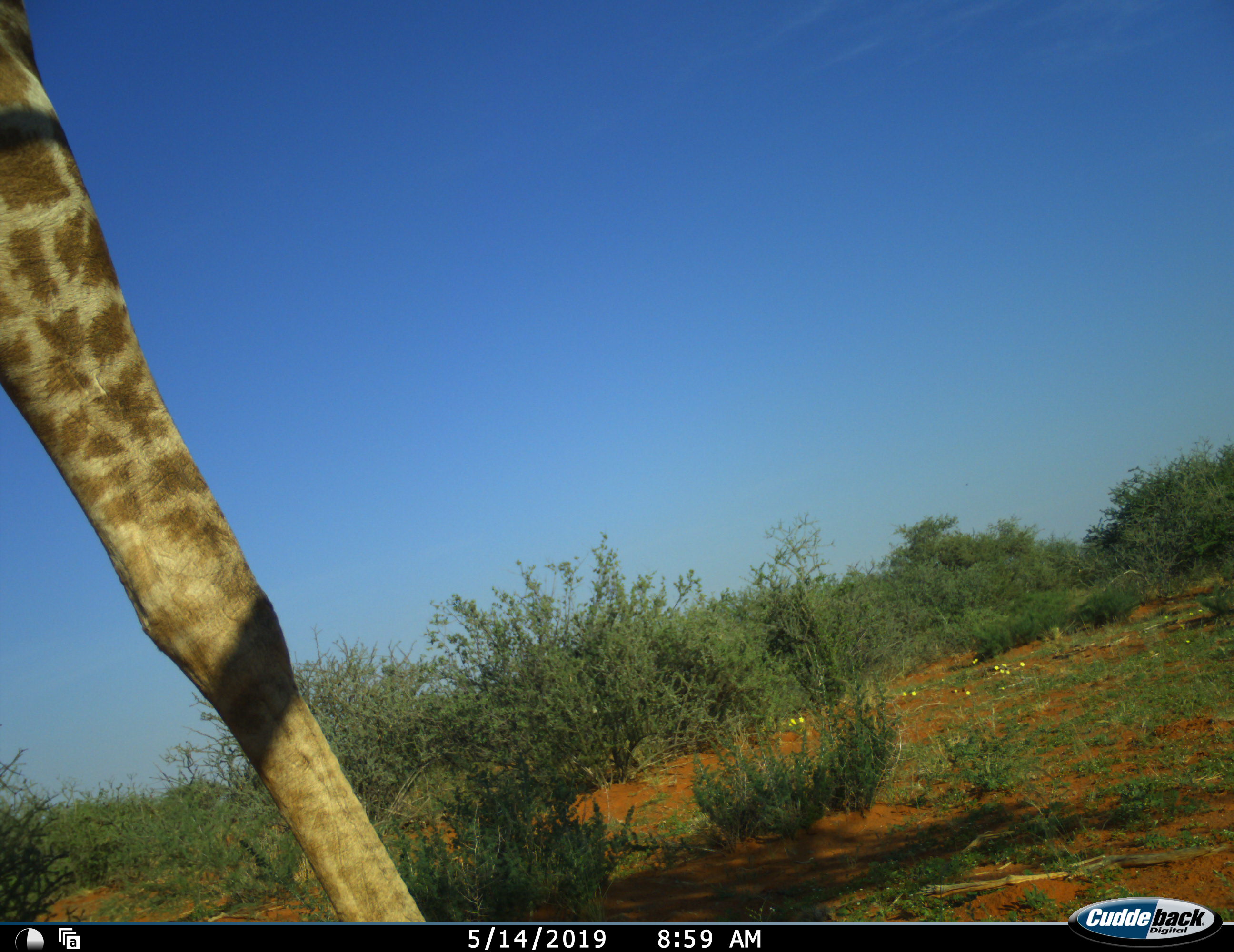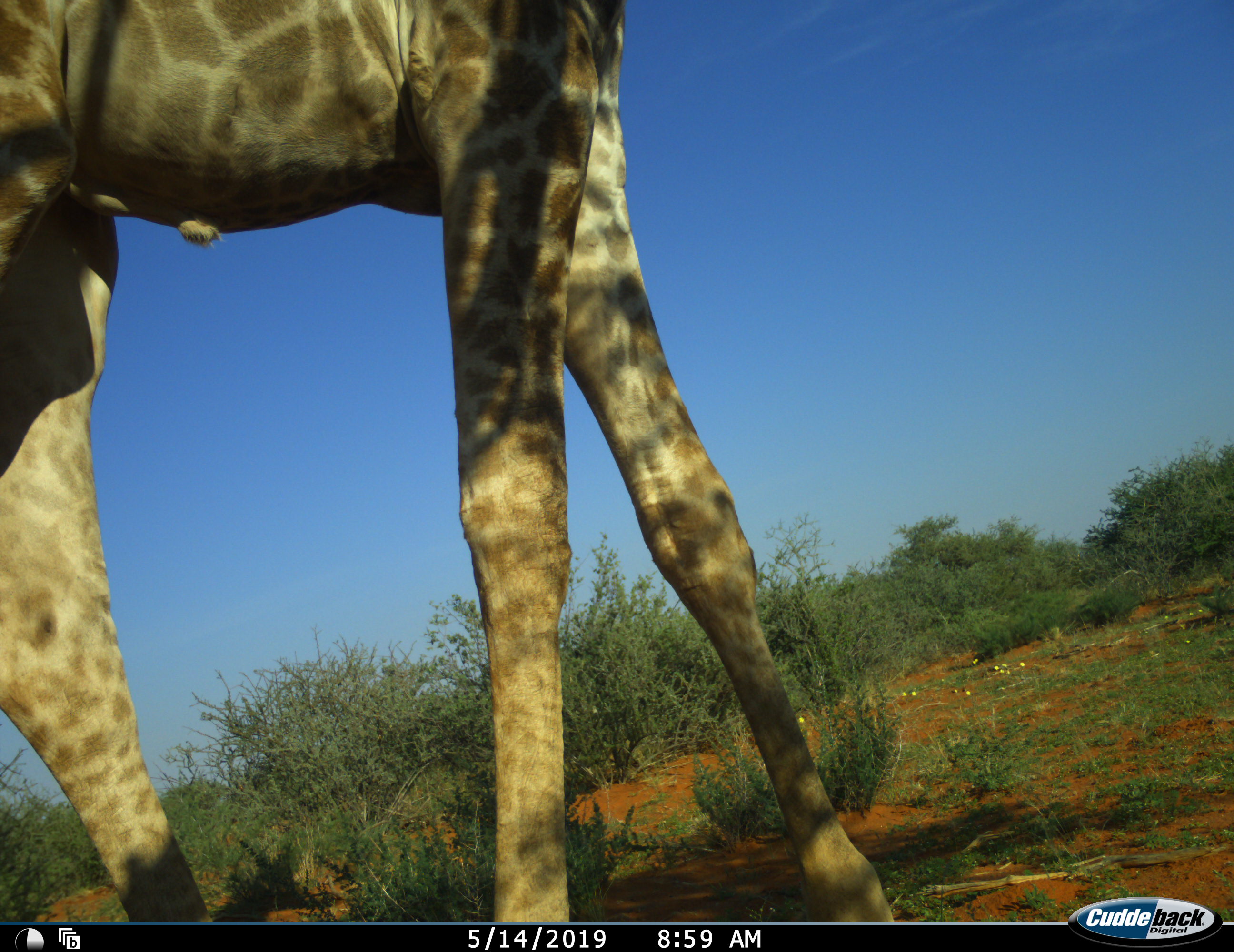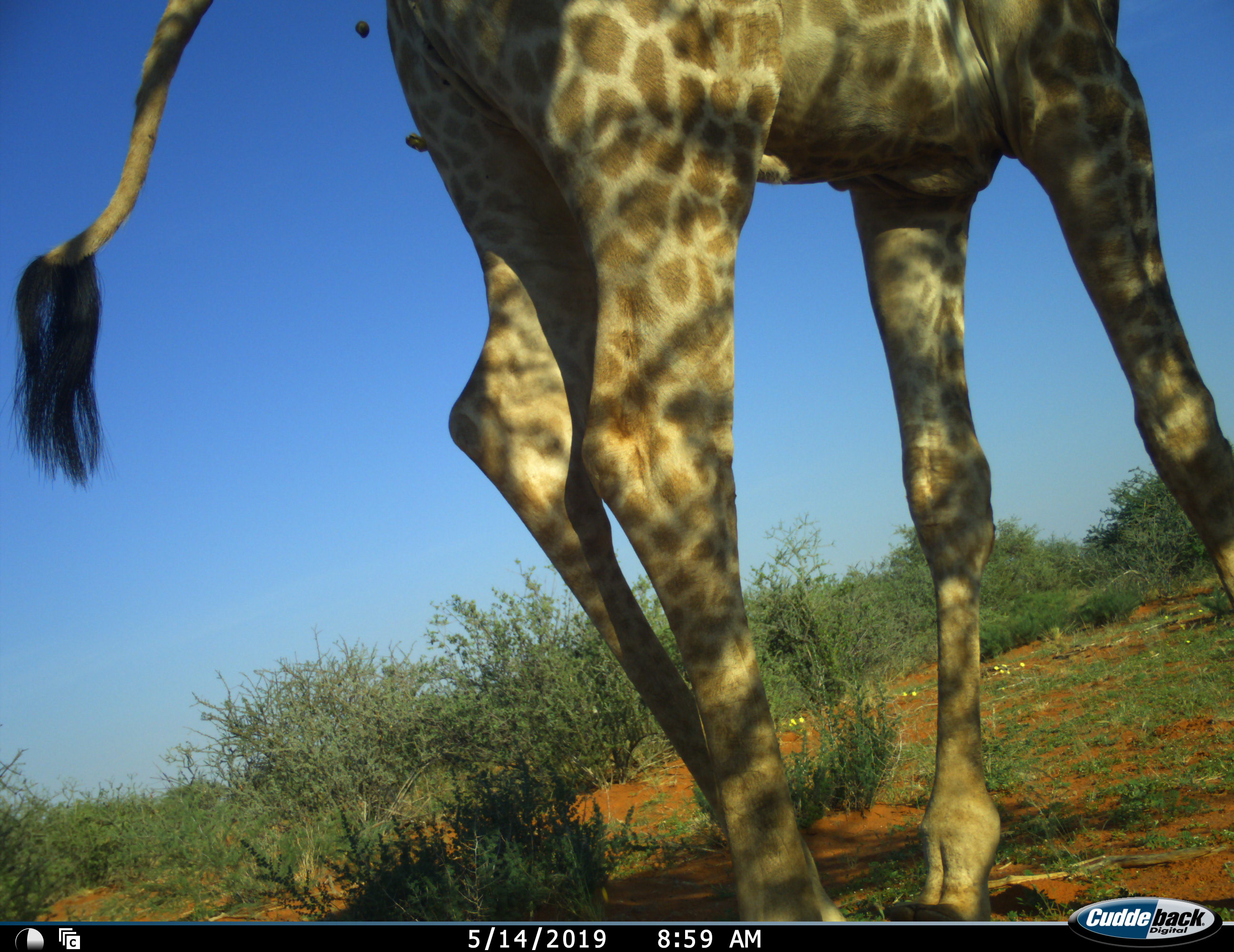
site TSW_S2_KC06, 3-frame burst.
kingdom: Animalia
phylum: Chordata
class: Mammalia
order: Artiodactyla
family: Giraffidae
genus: Giraffa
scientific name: Giraffa camelopardalis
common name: giraffe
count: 1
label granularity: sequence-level